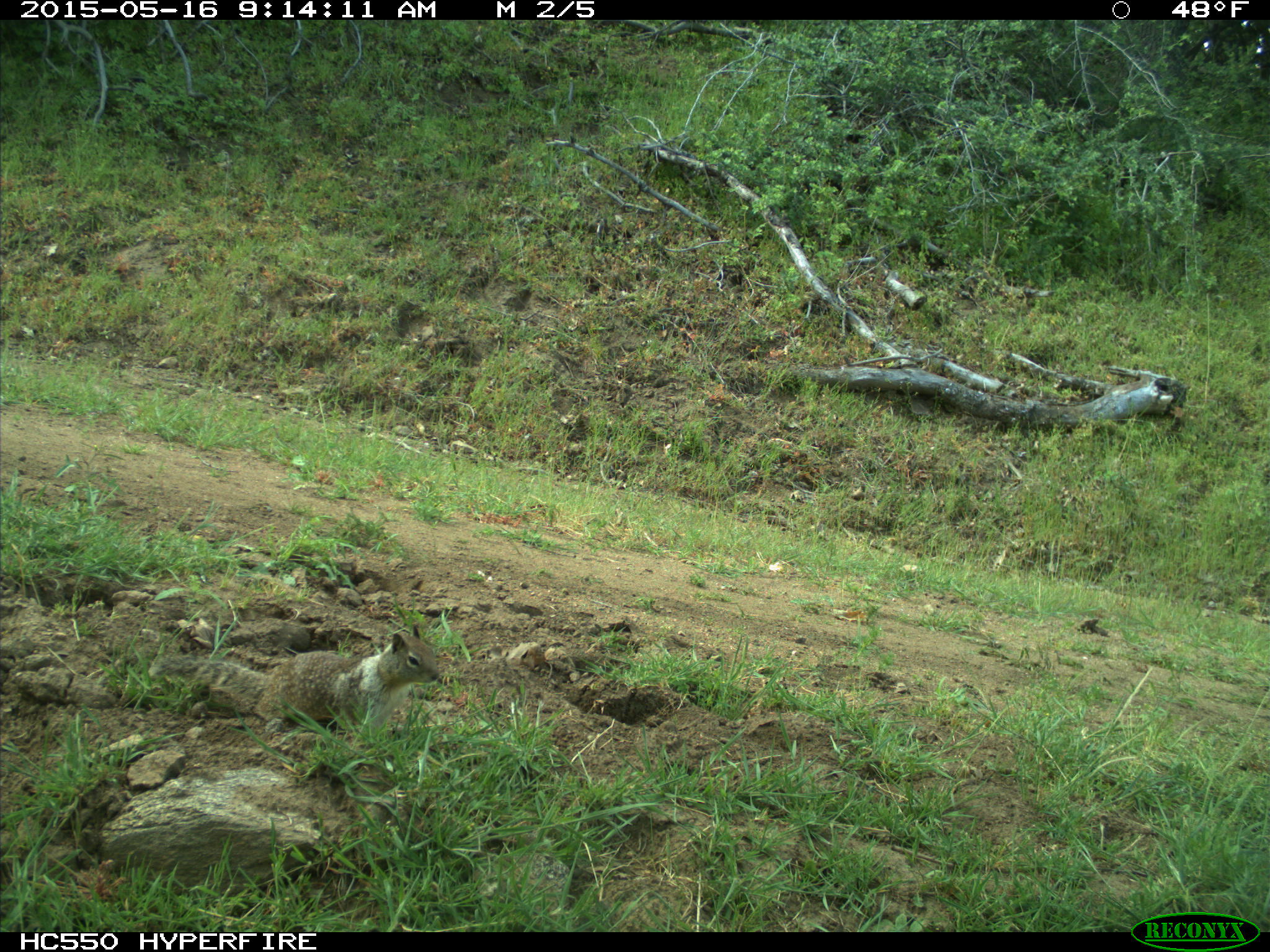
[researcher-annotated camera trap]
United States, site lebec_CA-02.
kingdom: Animalia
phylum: Chordata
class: Mammalia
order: Rodentia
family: Sciuridae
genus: Otospermophilus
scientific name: Otospermophilus beecheyi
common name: california ground squirrel